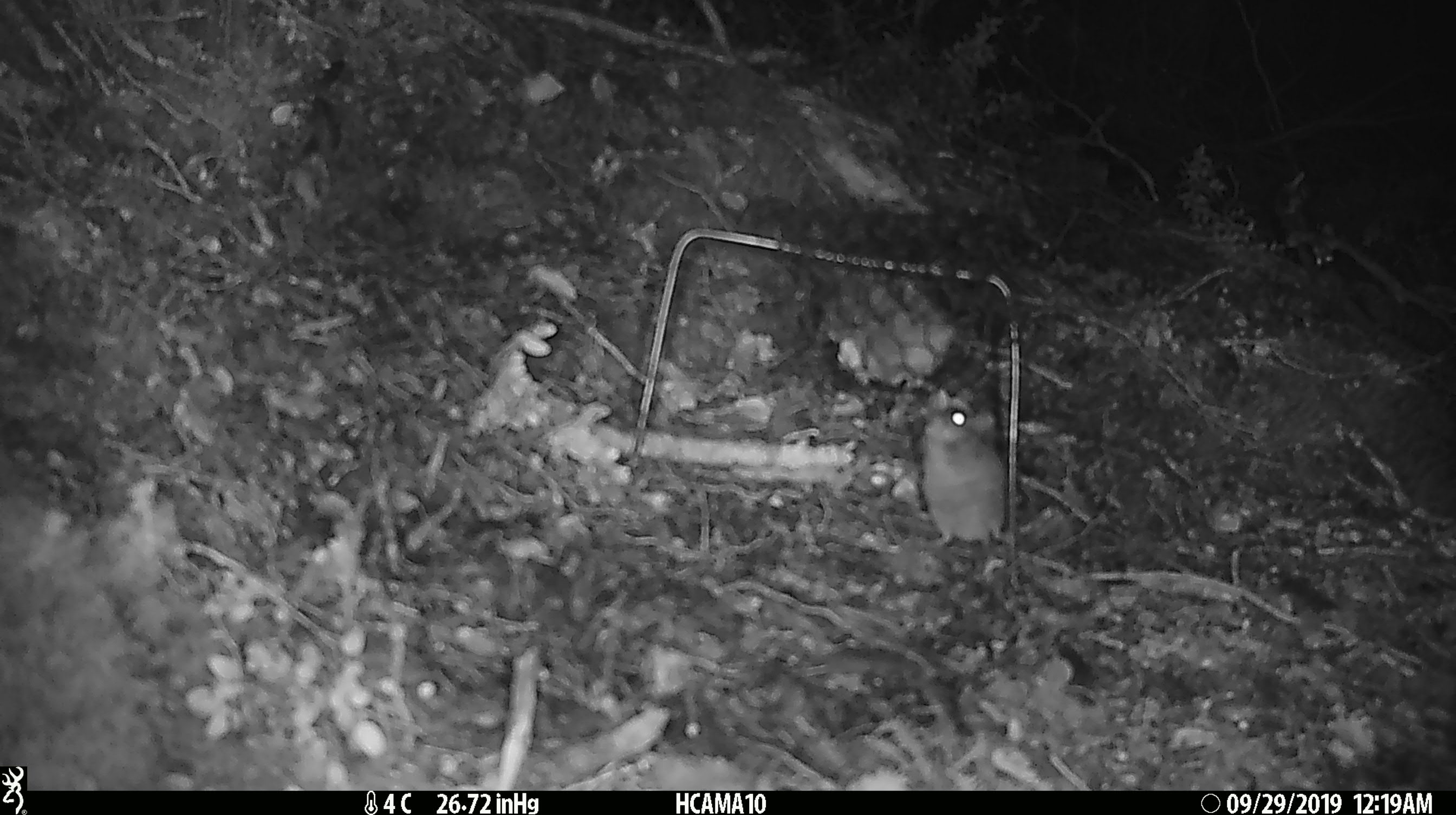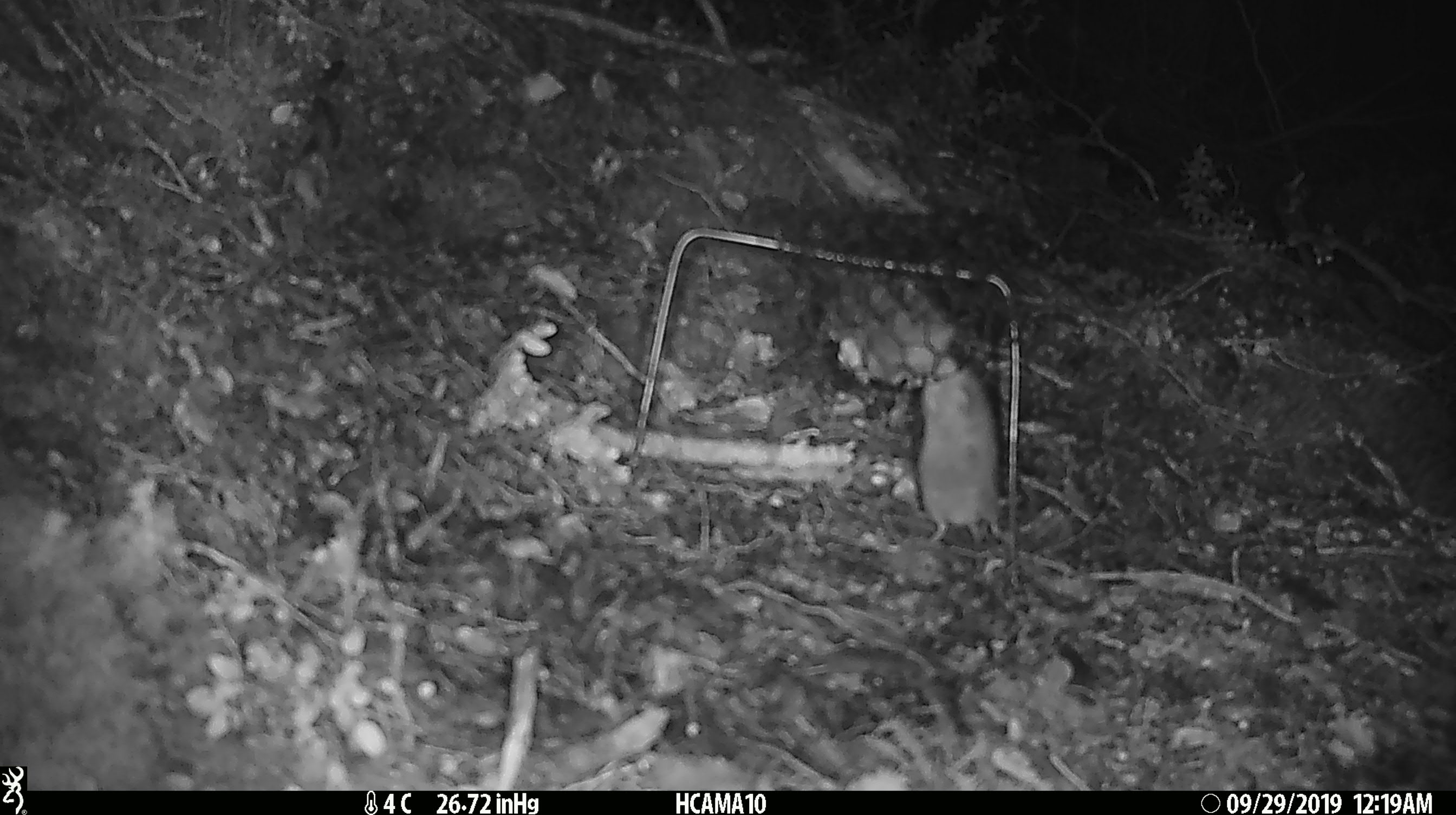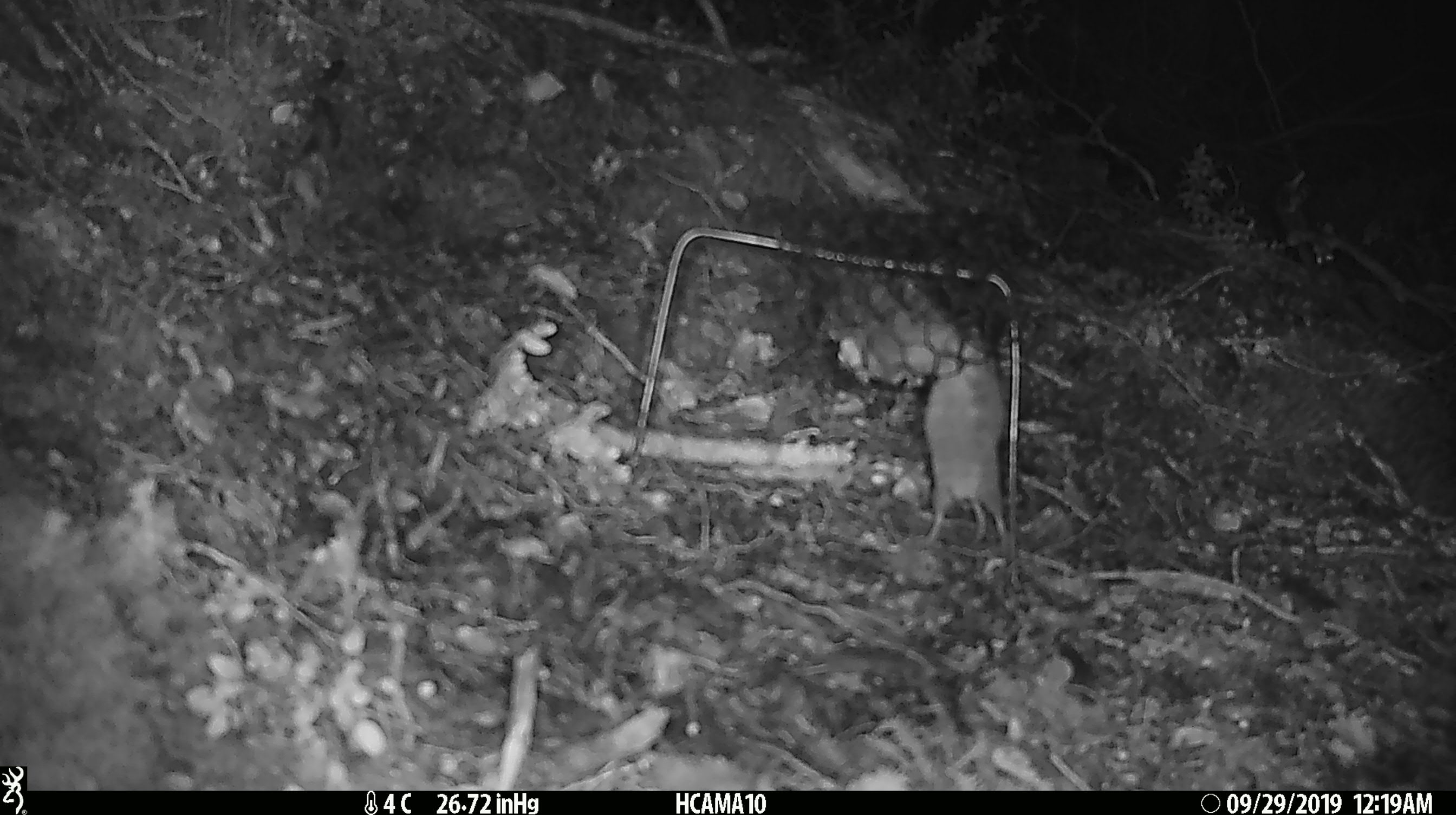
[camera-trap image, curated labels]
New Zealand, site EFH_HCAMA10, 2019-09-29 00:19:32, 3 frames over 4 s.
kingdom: Animalia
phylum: Chordata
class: Mammalia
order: Rodentia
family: Muridae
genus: Mus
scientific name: Mus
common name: mouse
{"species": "mouse (Mus)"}